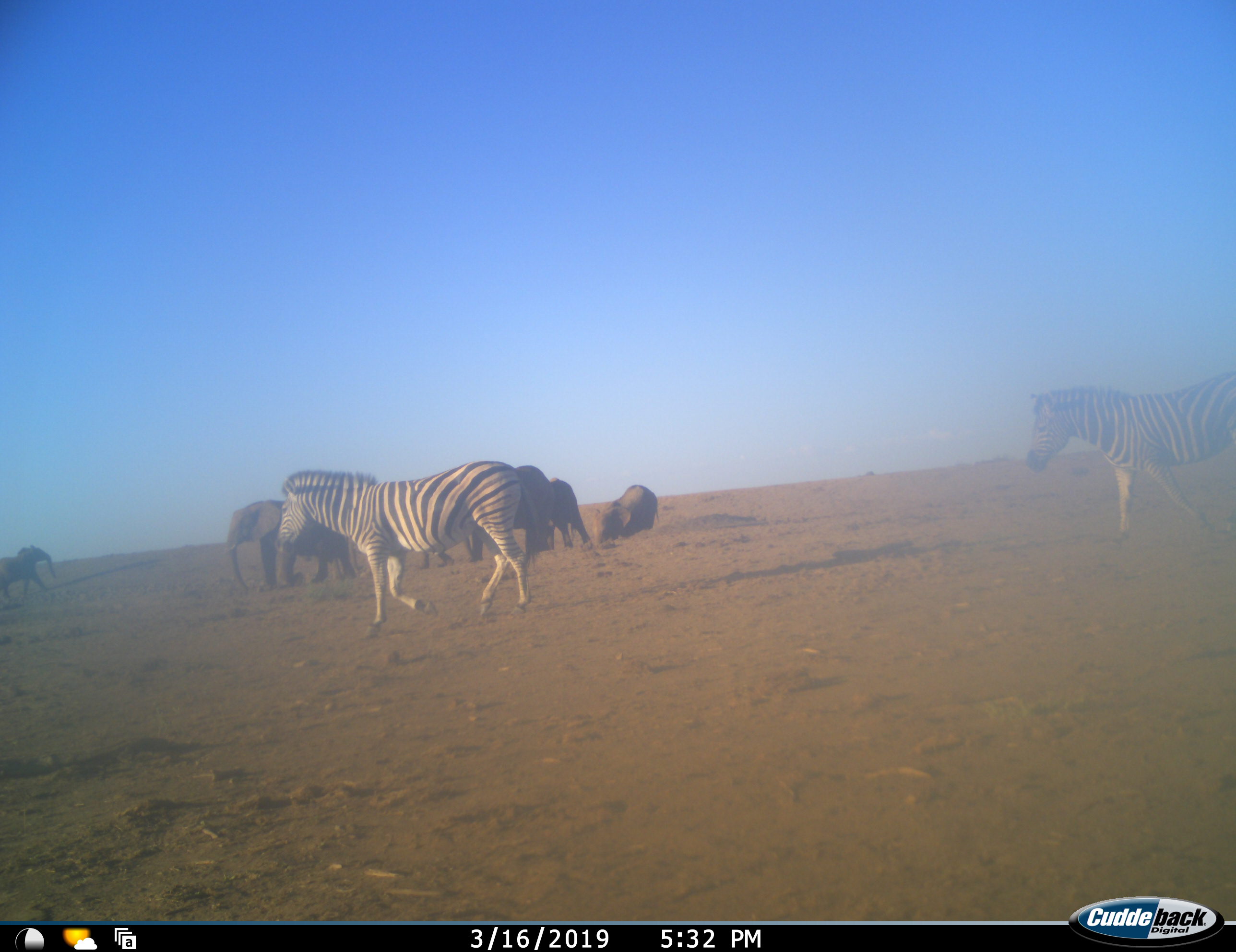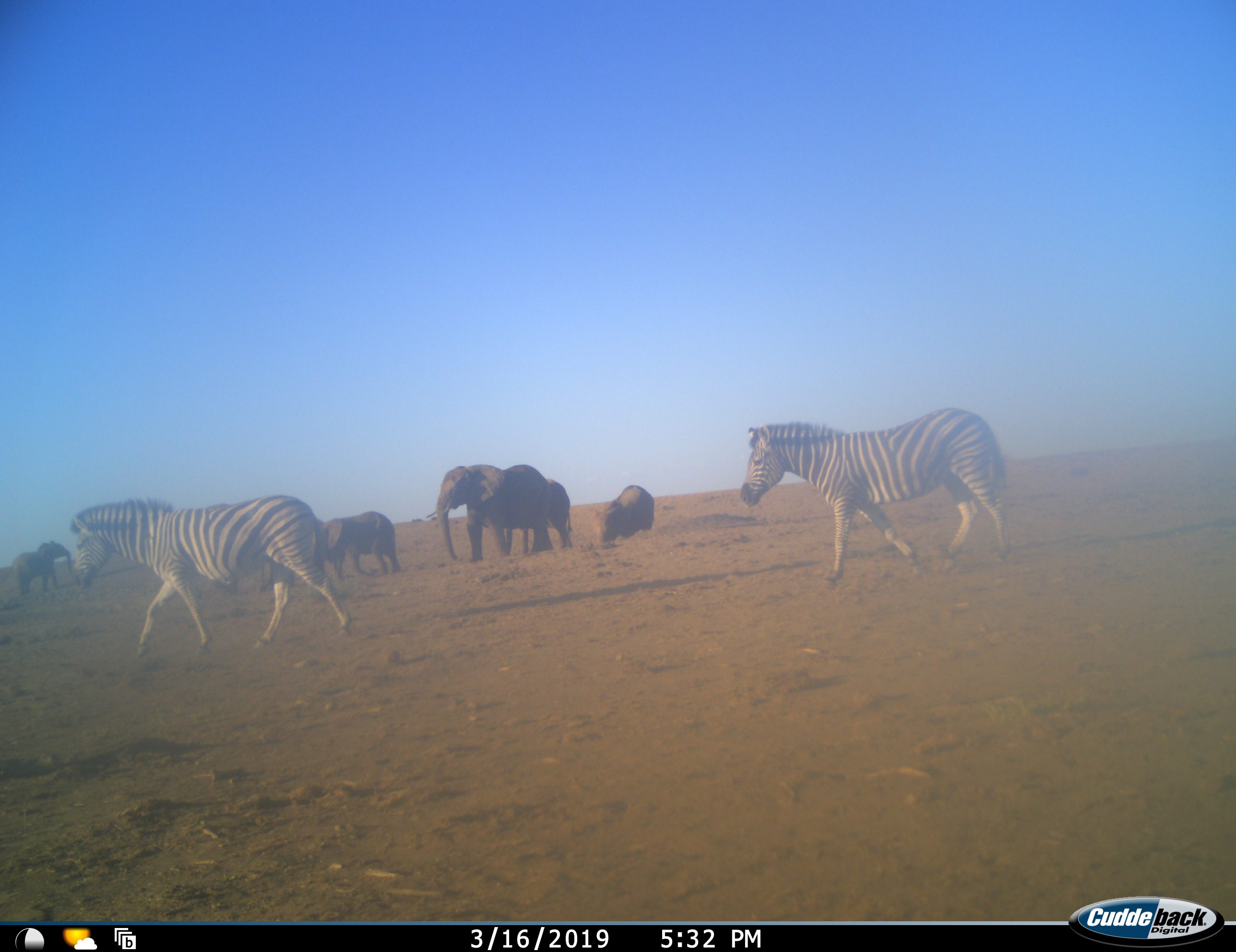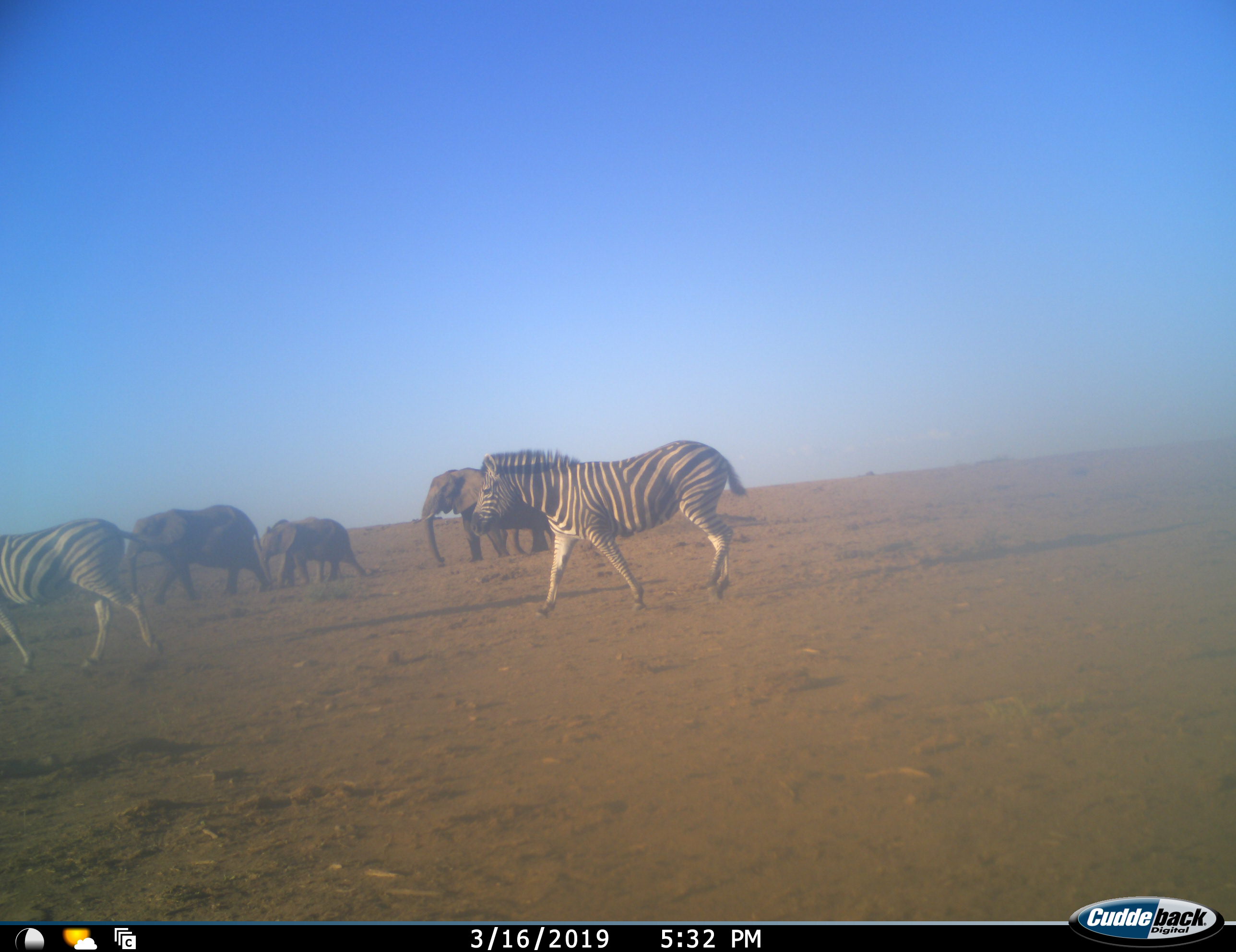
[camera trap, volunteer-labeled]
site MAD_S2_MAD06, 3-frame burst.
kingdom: Animalia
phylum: Chordata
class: Mammalia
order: Proboscidea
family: Elephantidae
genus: Loxodonta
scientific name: Loxodonta africana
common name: african bush elephant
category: elephant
Elephant (african bush elephant) (Loxodonta africana), count 6. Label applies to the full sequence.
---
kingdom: Animalia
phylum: Chordata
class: Mammalia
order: Perissodactyla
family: Equidae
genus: Equus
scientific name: Equus quagga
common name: plains zebra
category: zebraplains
Zebraplains (plains zebra) (Equus quagga), count 2. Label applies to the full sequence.